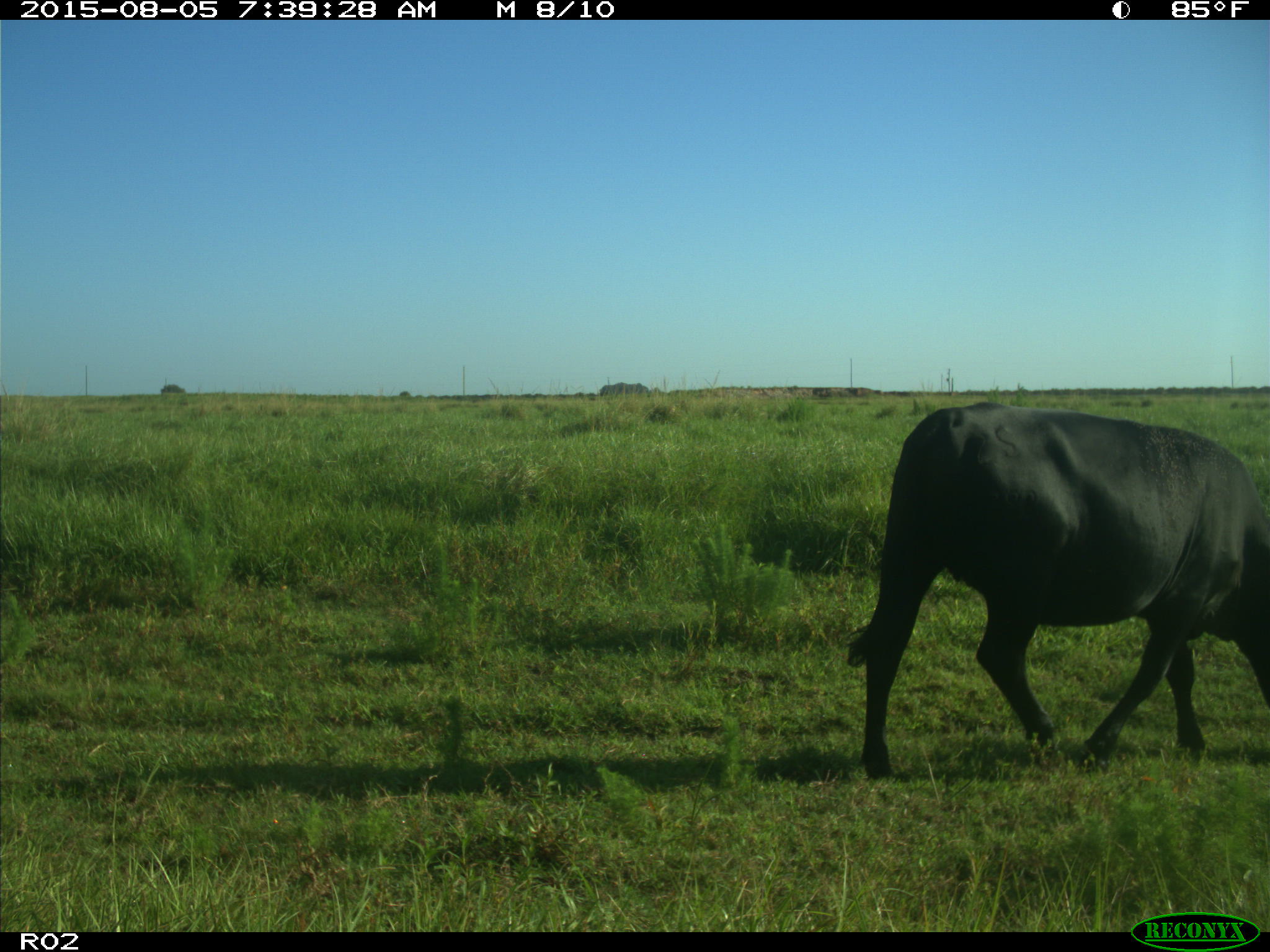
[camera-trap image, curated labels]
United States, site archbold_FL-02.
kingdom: Animalia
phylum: Chordata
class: Mammalia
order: Artiodactyla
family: Bovidae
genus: Bos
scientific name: Bos taurus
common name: domestic cow